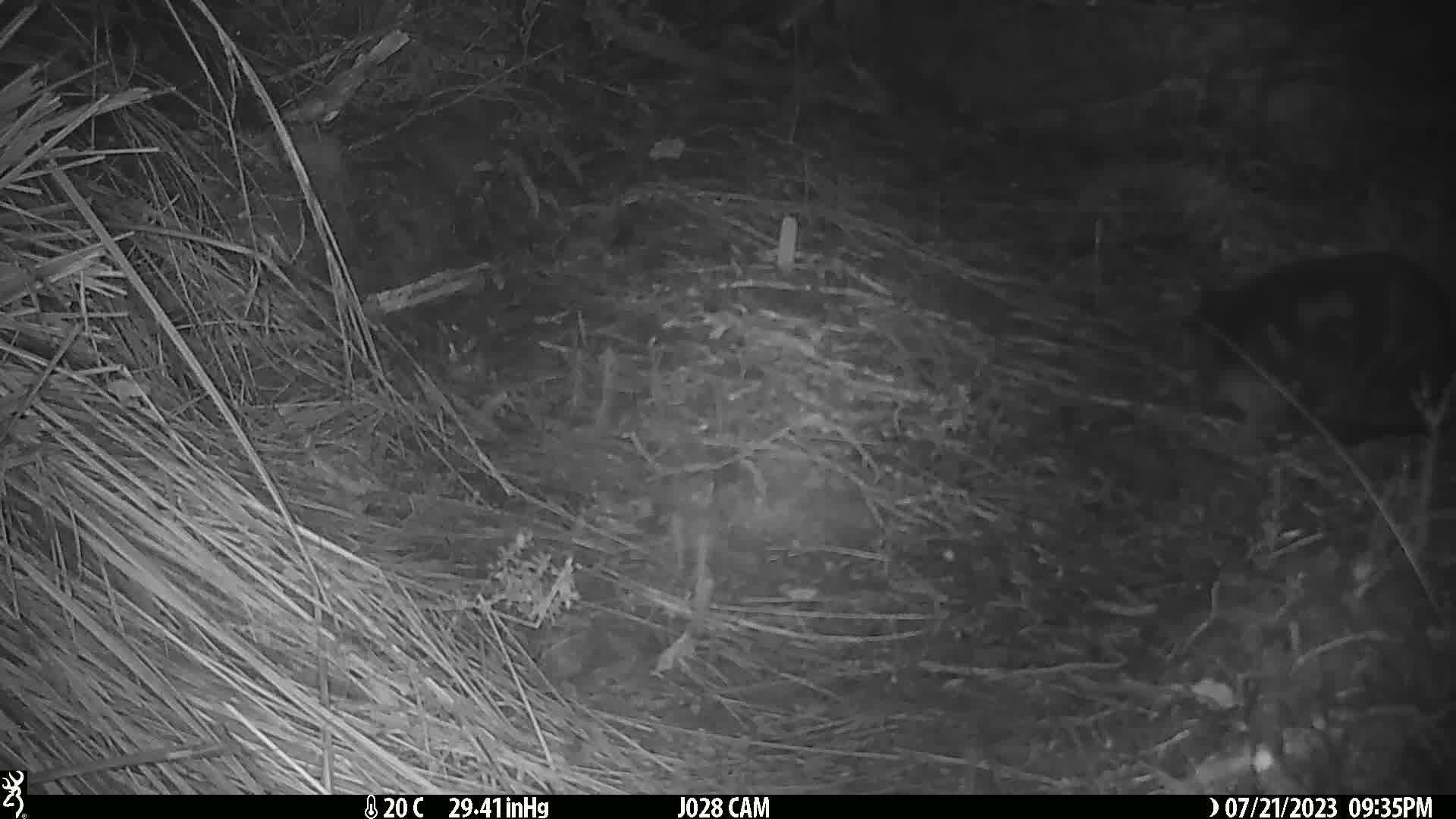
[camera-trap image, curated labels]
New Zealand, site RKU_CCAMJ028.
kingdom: Animalia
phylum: Chordata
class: Mammalia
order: Carnivora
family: Felidae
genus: Felis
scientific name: Felis catus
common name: domestic cat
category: cat